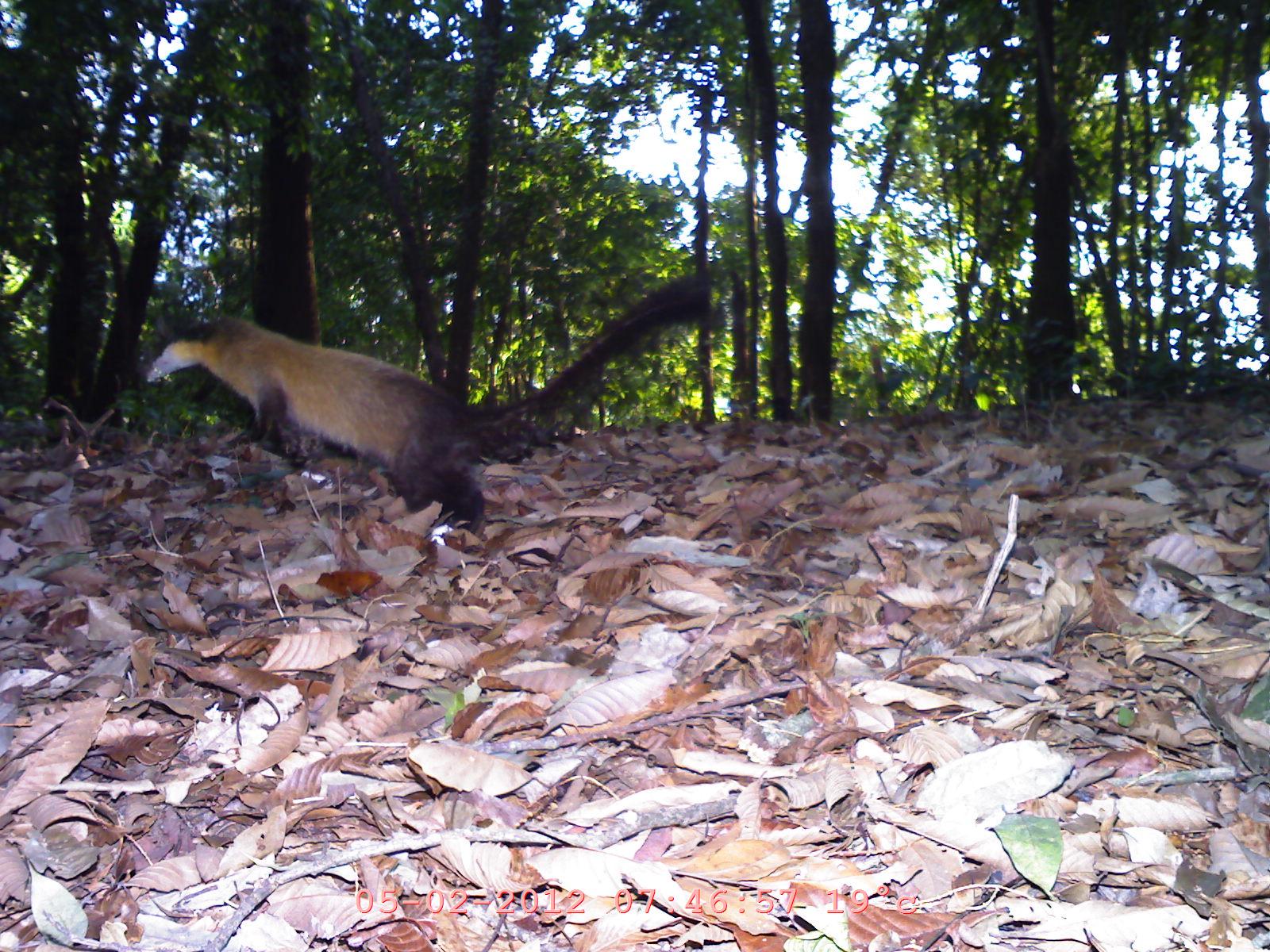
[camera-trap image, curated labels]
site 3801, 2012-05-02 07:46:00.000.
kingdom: Animalia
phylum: Chordata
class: Mammalia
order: Carnivora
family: Mustelidae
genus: Martes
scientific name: Martes flavigula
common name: yellow-throated marten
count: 1